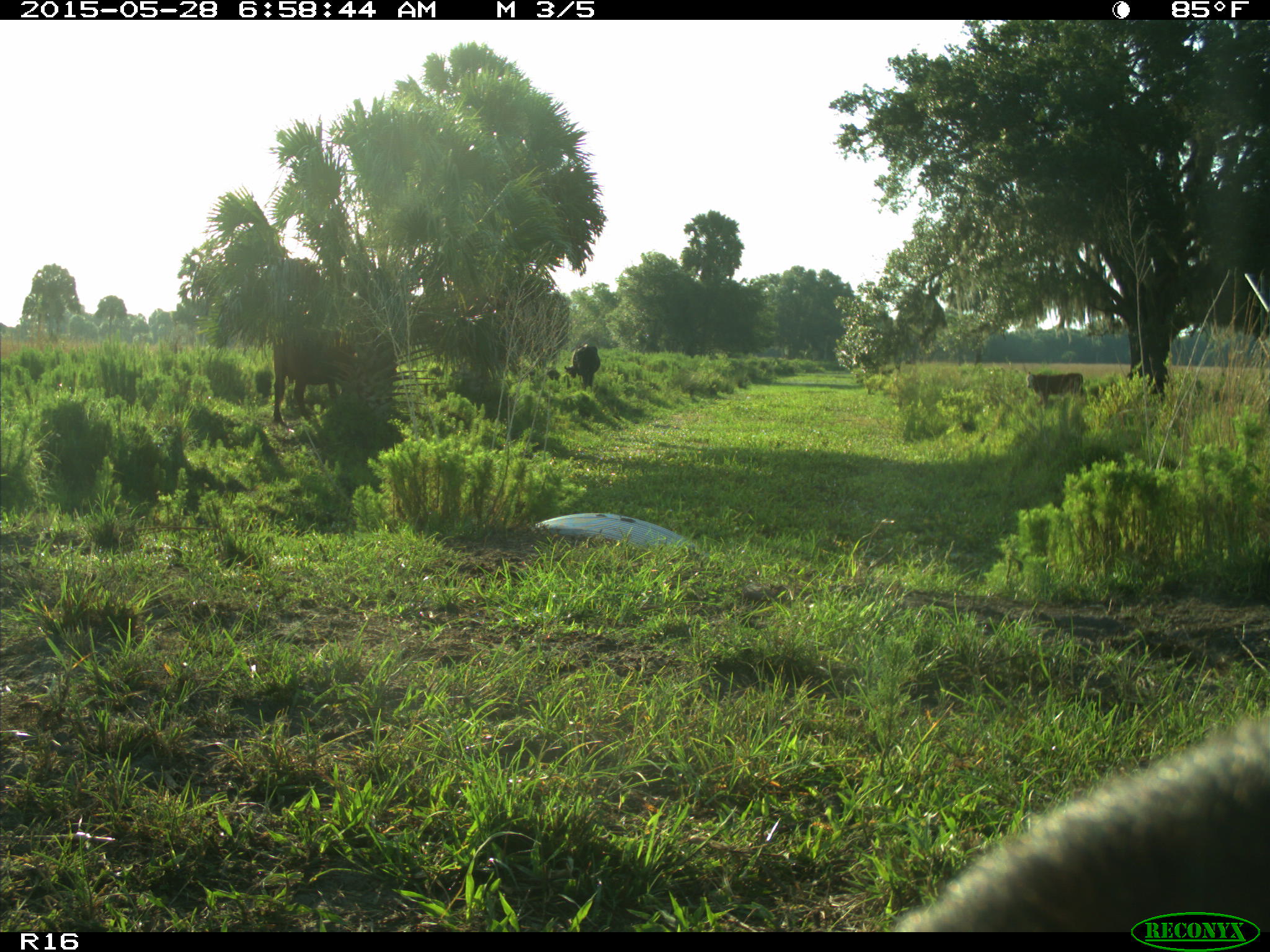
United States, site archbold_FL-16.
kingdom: Animalia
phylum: Chordata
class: Mammalia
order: Artiodactyla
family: Bovidae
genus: Bos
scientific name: Bos taurus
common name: domestic cow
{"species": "Bos taurus (domestic cow)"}